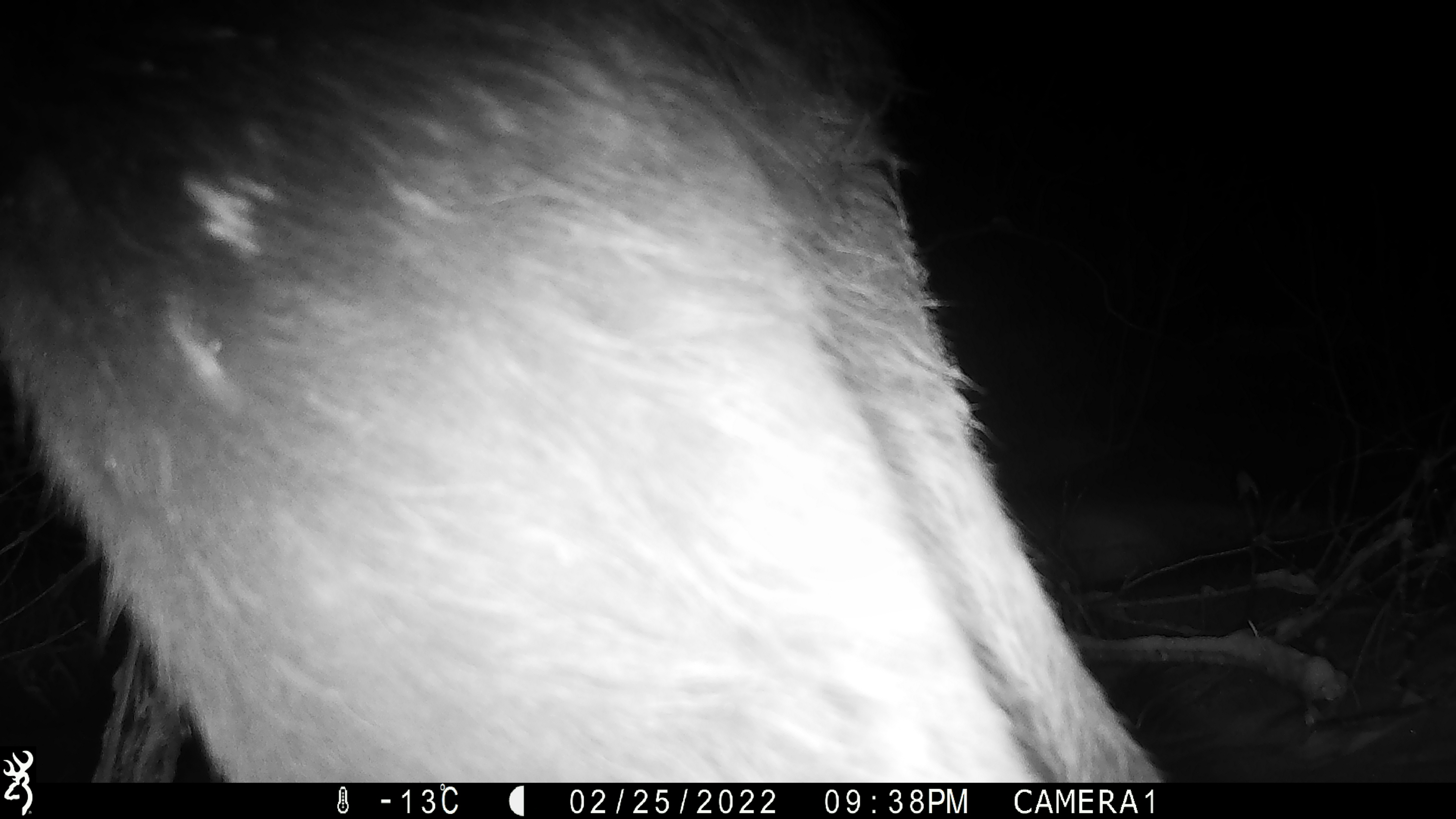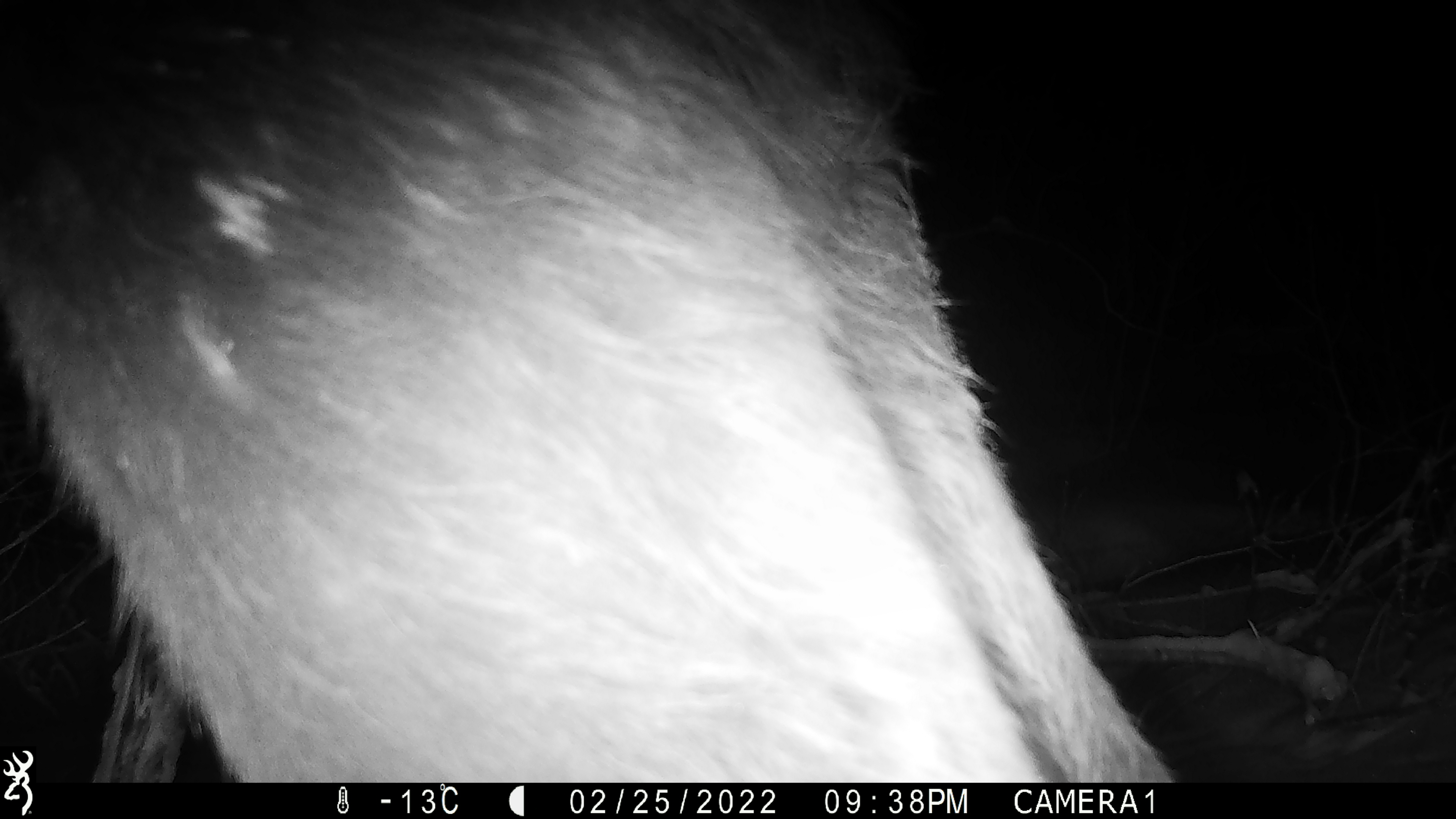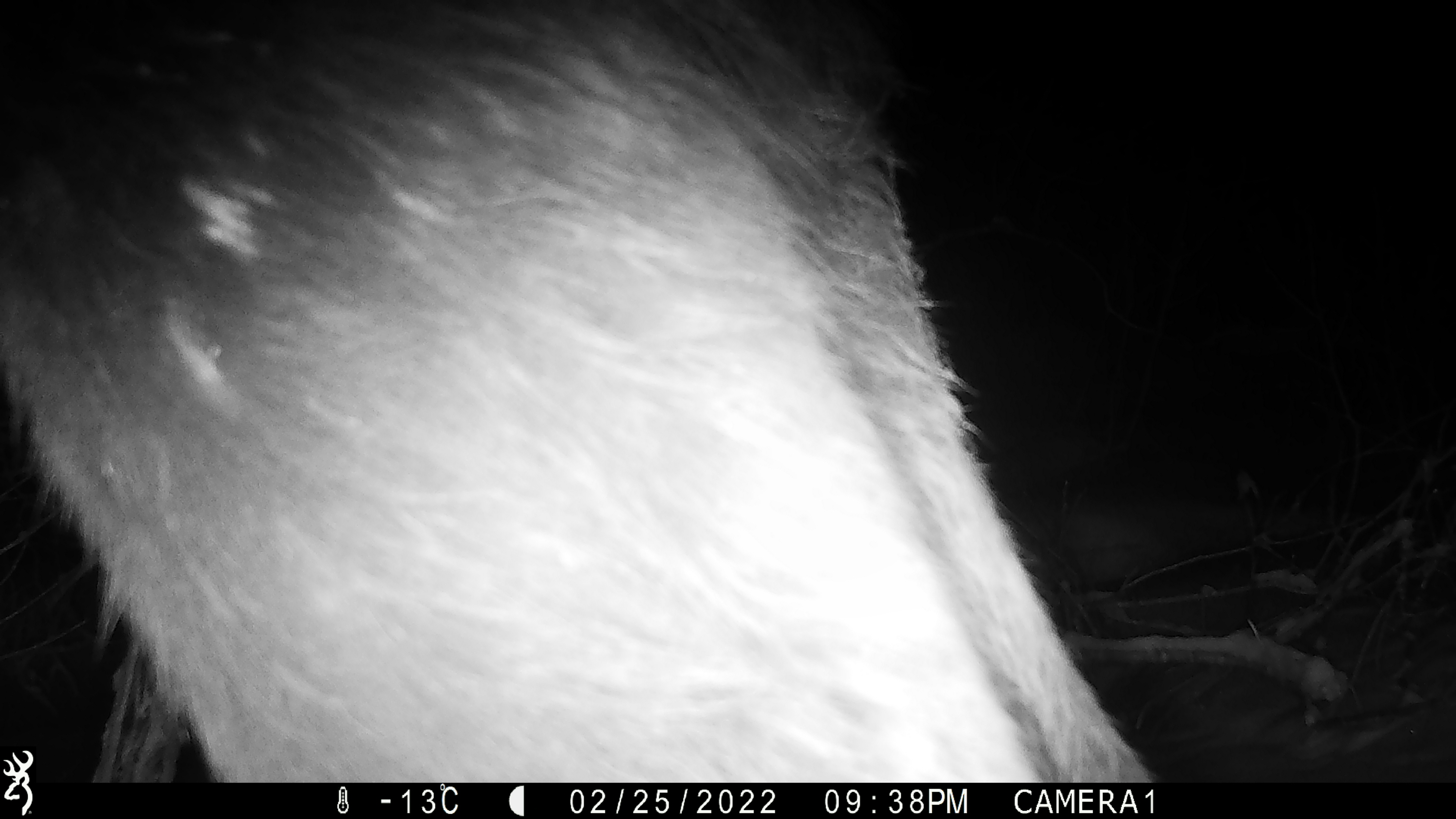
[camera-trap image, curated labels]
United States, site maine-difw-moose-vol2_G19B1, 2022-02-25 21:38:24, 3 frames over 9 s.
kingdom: Animalia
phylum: Chordata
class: Mammalia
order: Artiodactyla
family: Cervidae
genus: Alces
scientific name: Alces alces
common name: moose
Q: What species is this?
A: Moose (Alces alces).